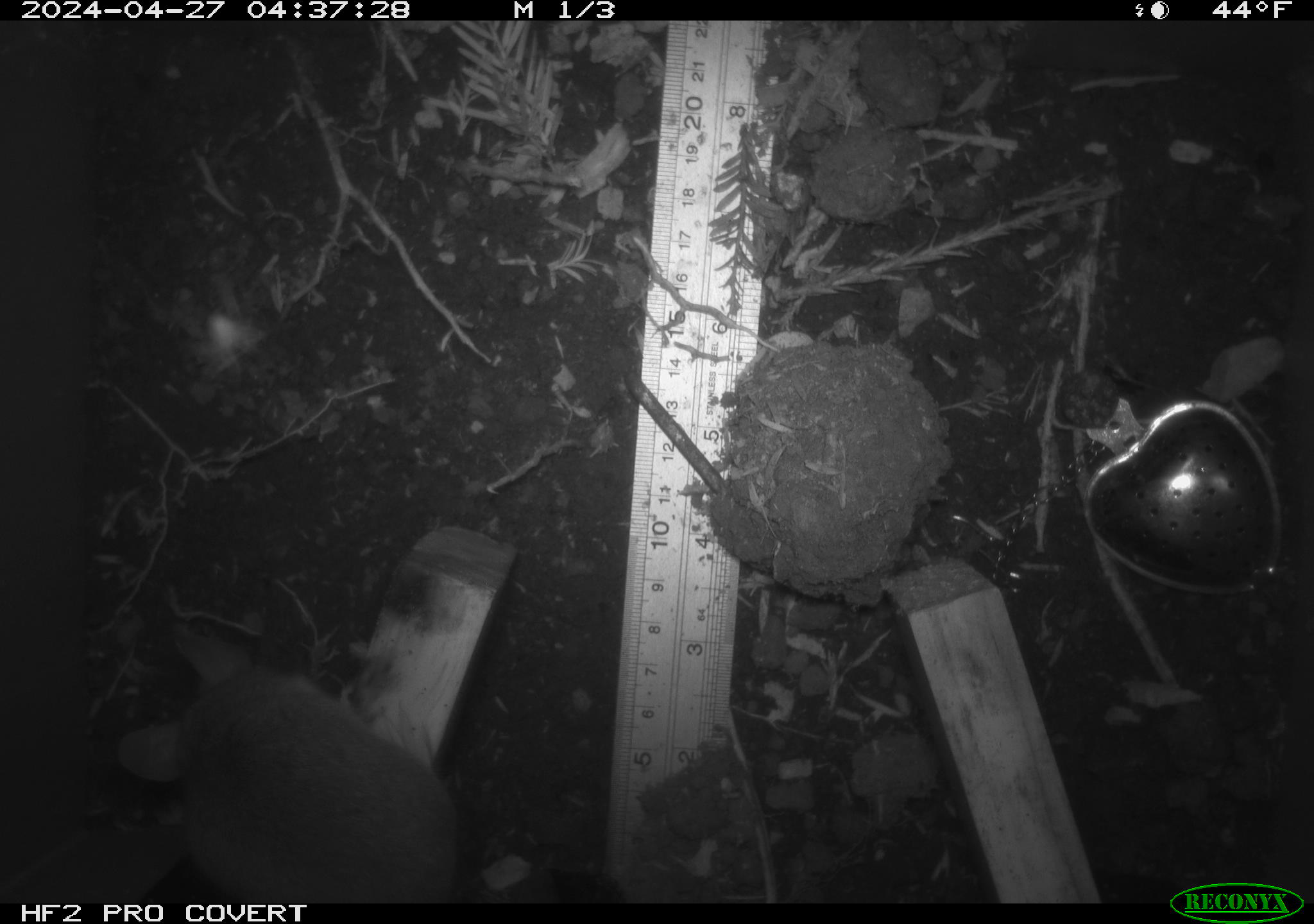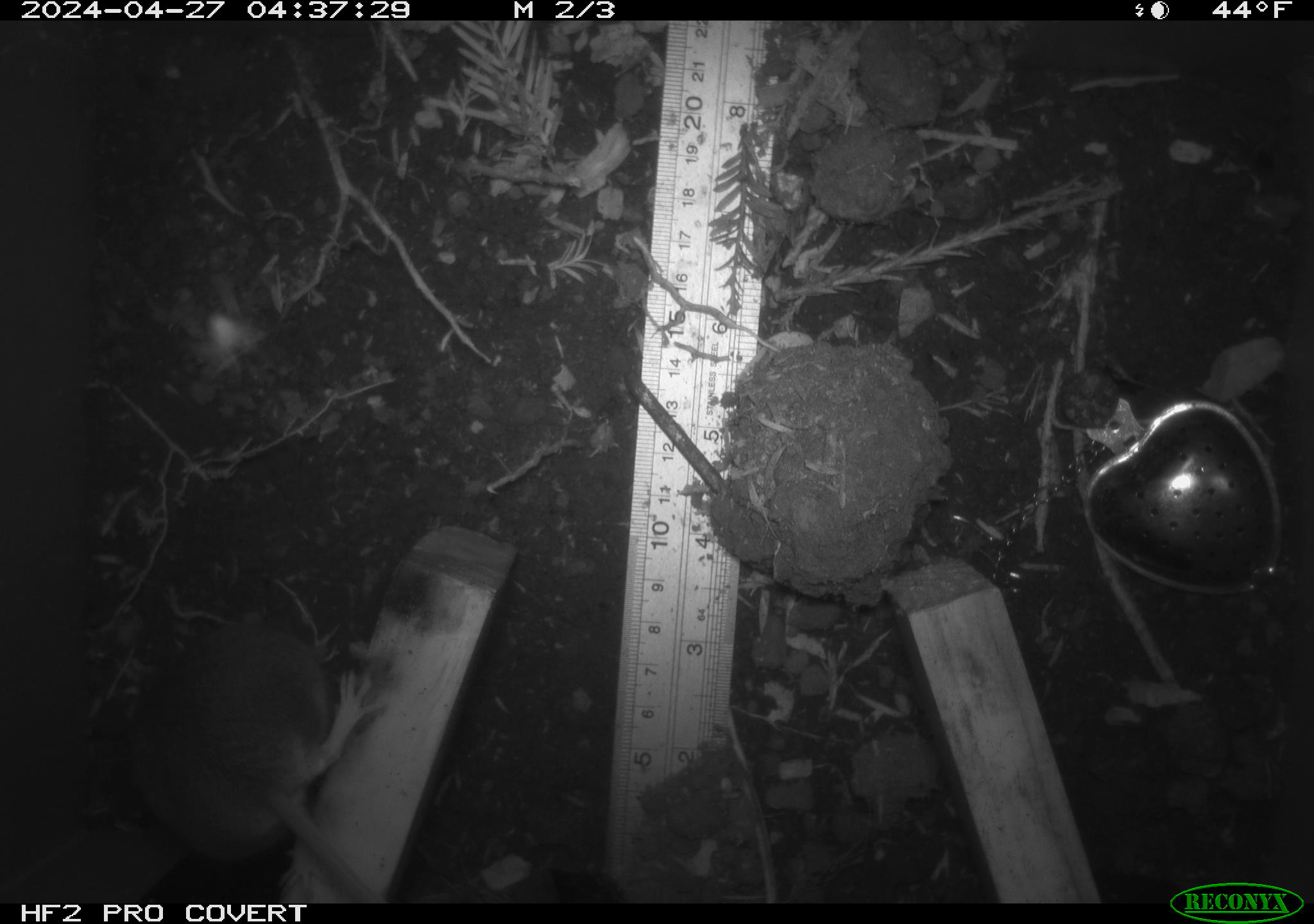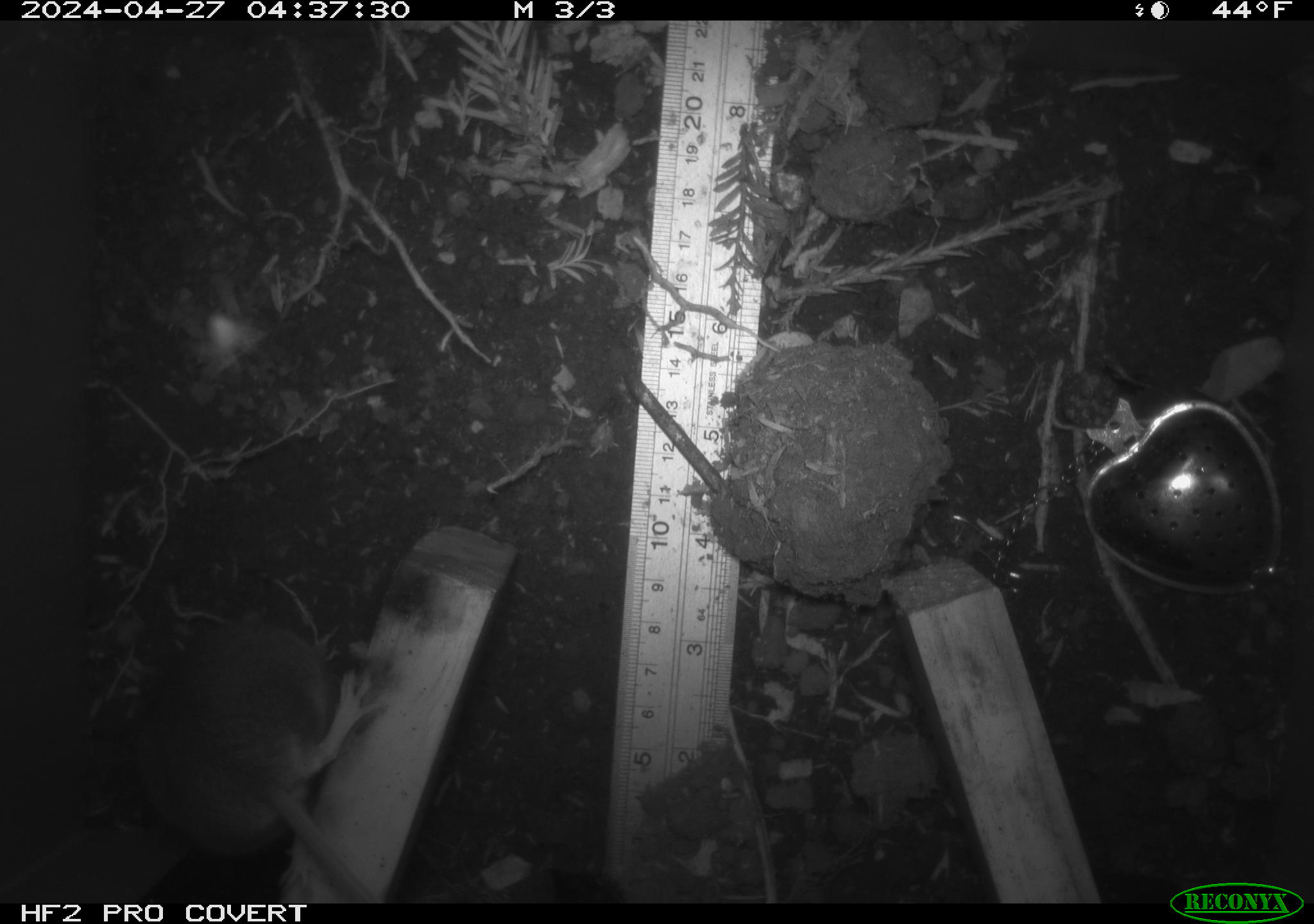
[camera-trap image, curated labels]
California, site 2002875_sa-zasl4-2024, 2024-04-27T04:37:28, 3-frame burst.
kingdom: Animalia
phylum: Chordata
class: Mammalia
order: Rodentia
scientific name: Rodentia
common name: rodent